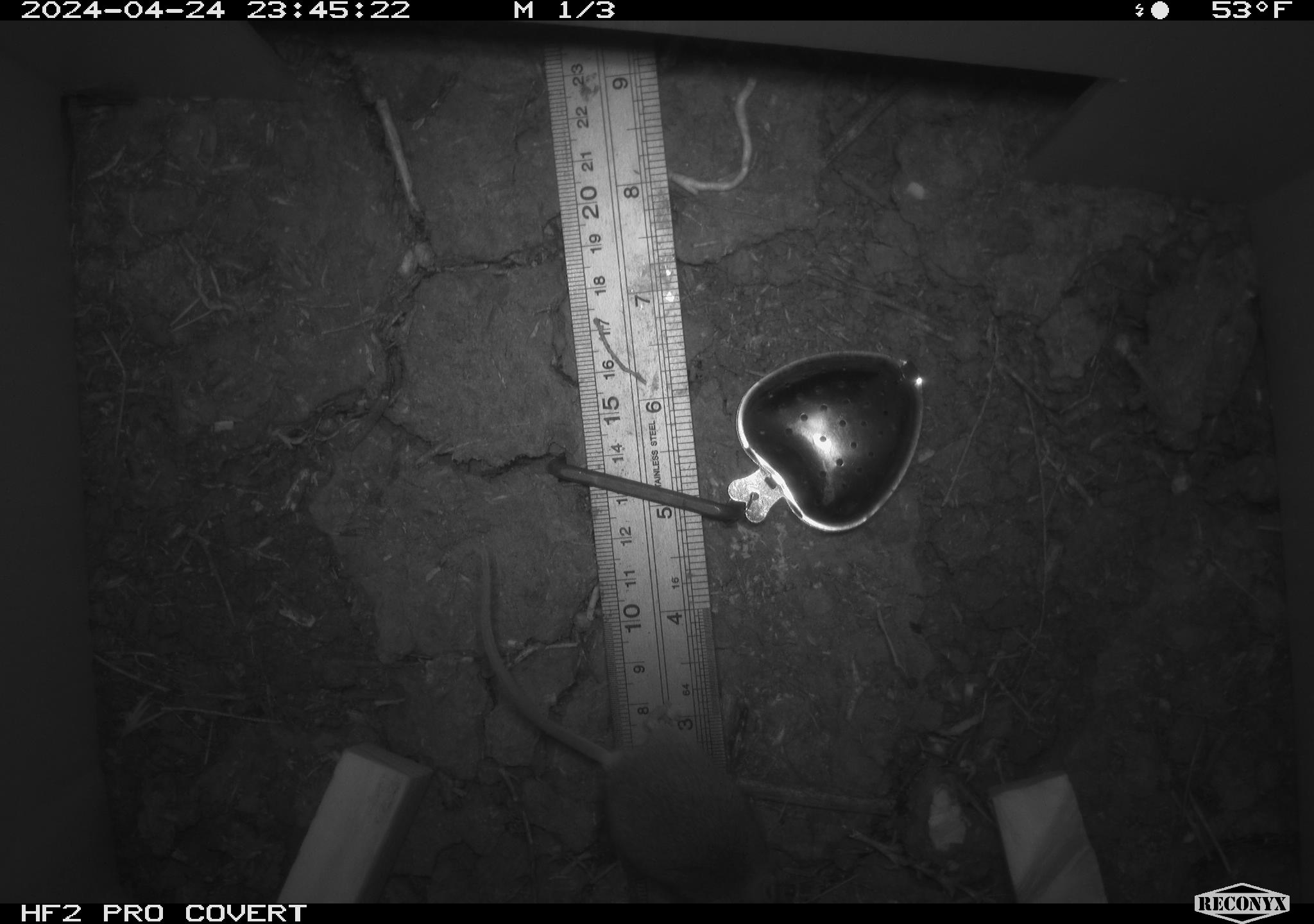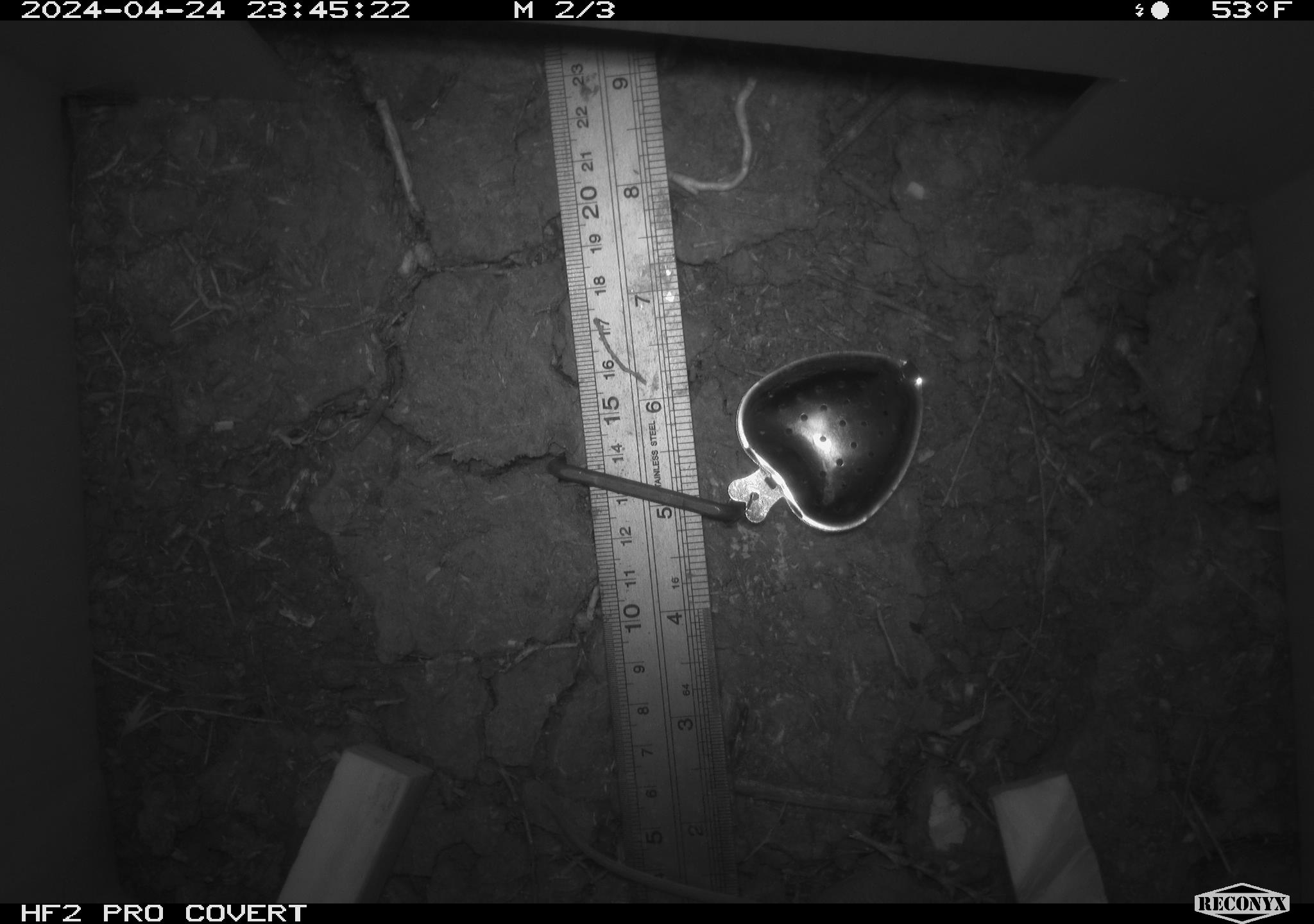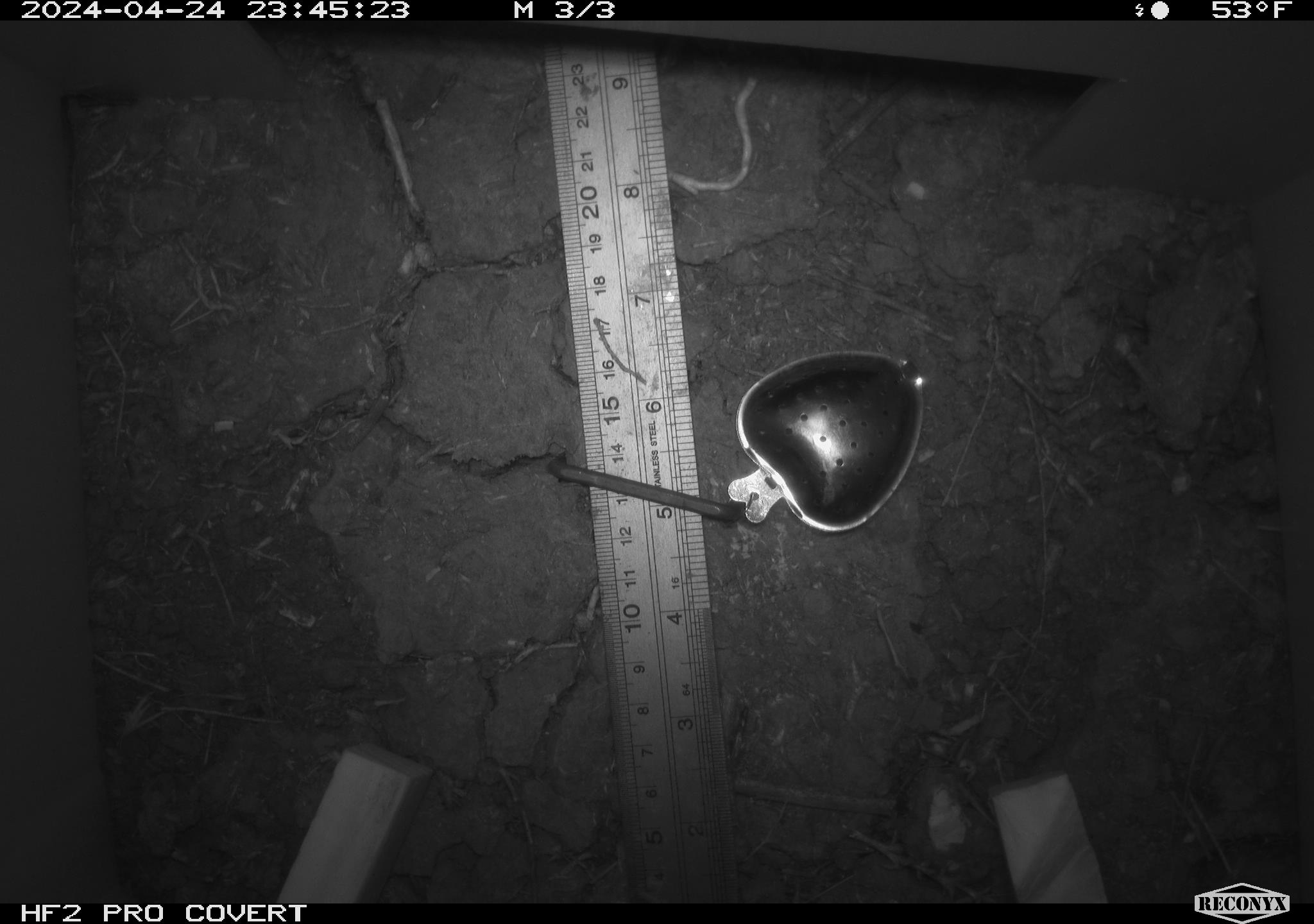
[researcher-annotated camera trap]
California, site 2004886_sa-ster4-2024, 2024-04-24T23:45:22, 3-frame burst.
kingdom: Animalia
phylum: Chordata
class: Mammalia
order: Rodentia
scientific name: Rodentia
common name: mouse species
Mouse species (Rodentia).